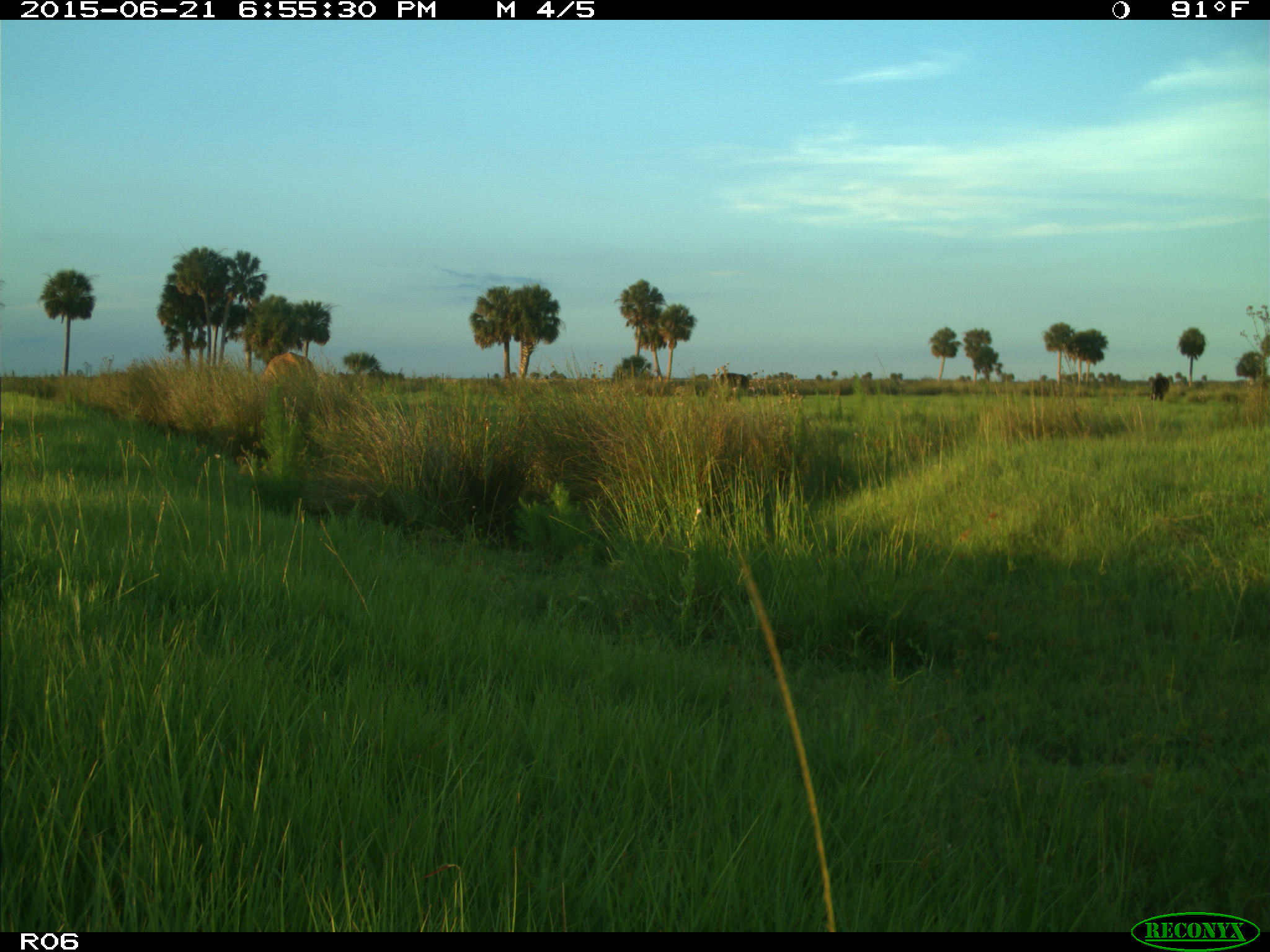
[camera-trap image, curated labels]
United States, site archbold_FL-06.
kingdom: Animalia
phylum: Chordata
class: Mammalia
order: Artiodactyla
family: Bovidae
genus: Bos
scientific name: Bos taurus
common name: domestic cow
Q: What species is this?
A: Bos taurus (domestic cow).